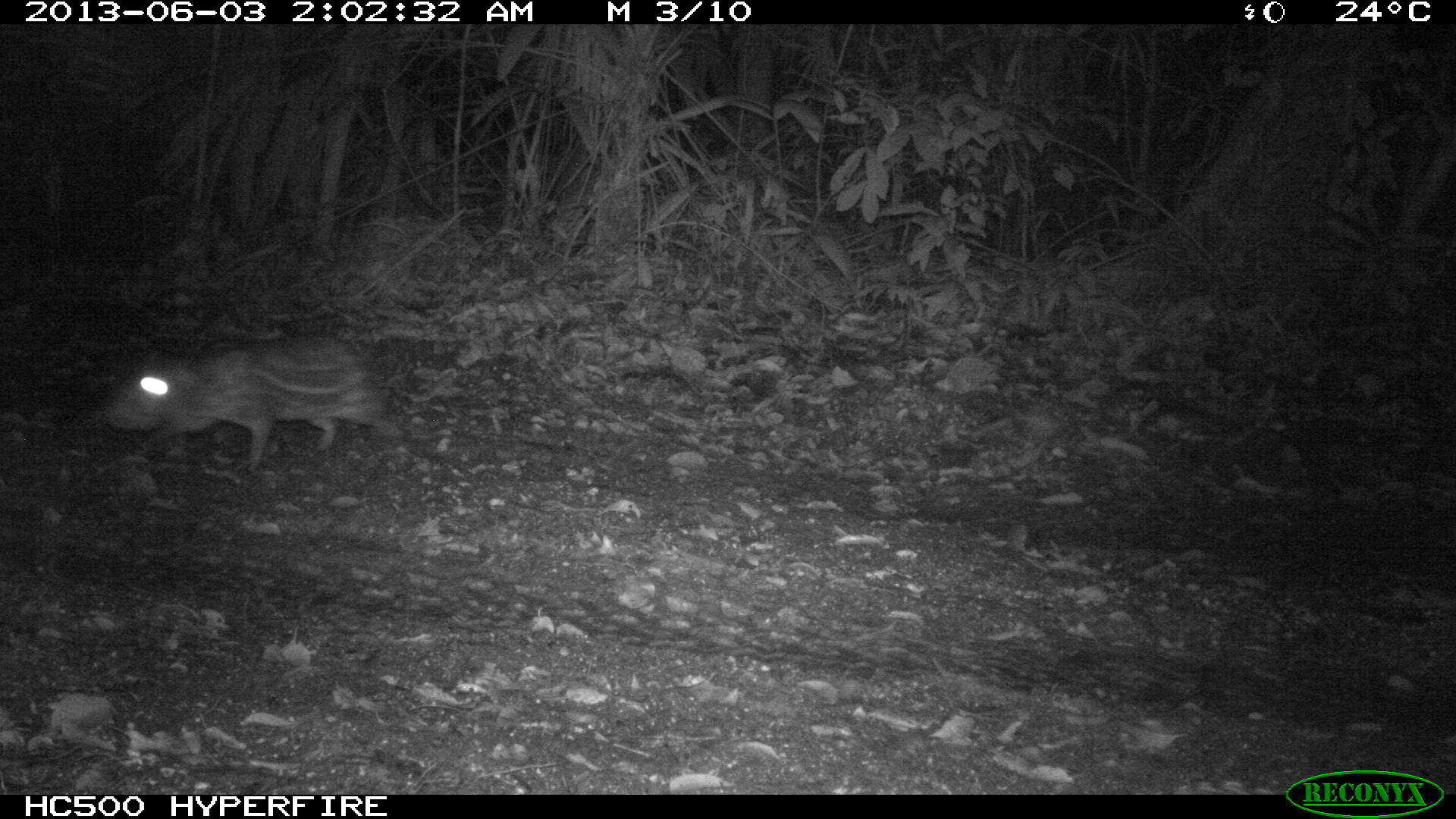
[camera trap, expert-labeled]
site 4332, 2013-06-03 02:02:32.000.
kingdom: Animalia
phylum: Chordata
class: Mammalia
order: Rodentia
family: Cuniculidae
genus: Cuniculus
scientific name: Cuniculus paca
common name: lowland paca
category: agouti paca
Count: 1.